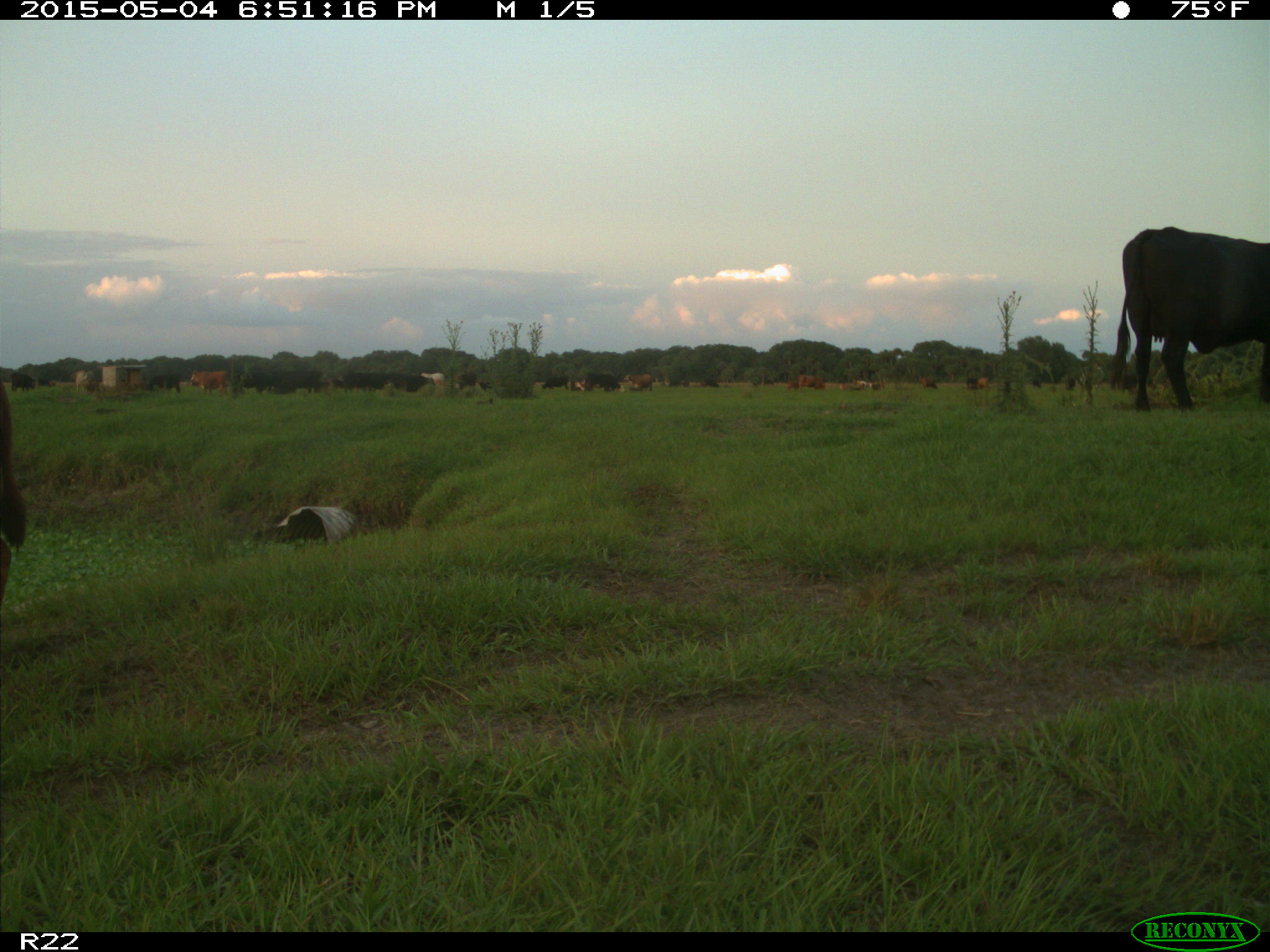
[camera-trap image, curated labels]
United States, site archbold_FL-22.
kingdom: Animalia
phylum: Chordata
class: Mammalia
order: Artiodactyla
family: Bovidae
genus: Bos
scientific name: Bos taurus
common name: domestic cow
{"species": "Bos taurus (domestic cow)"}